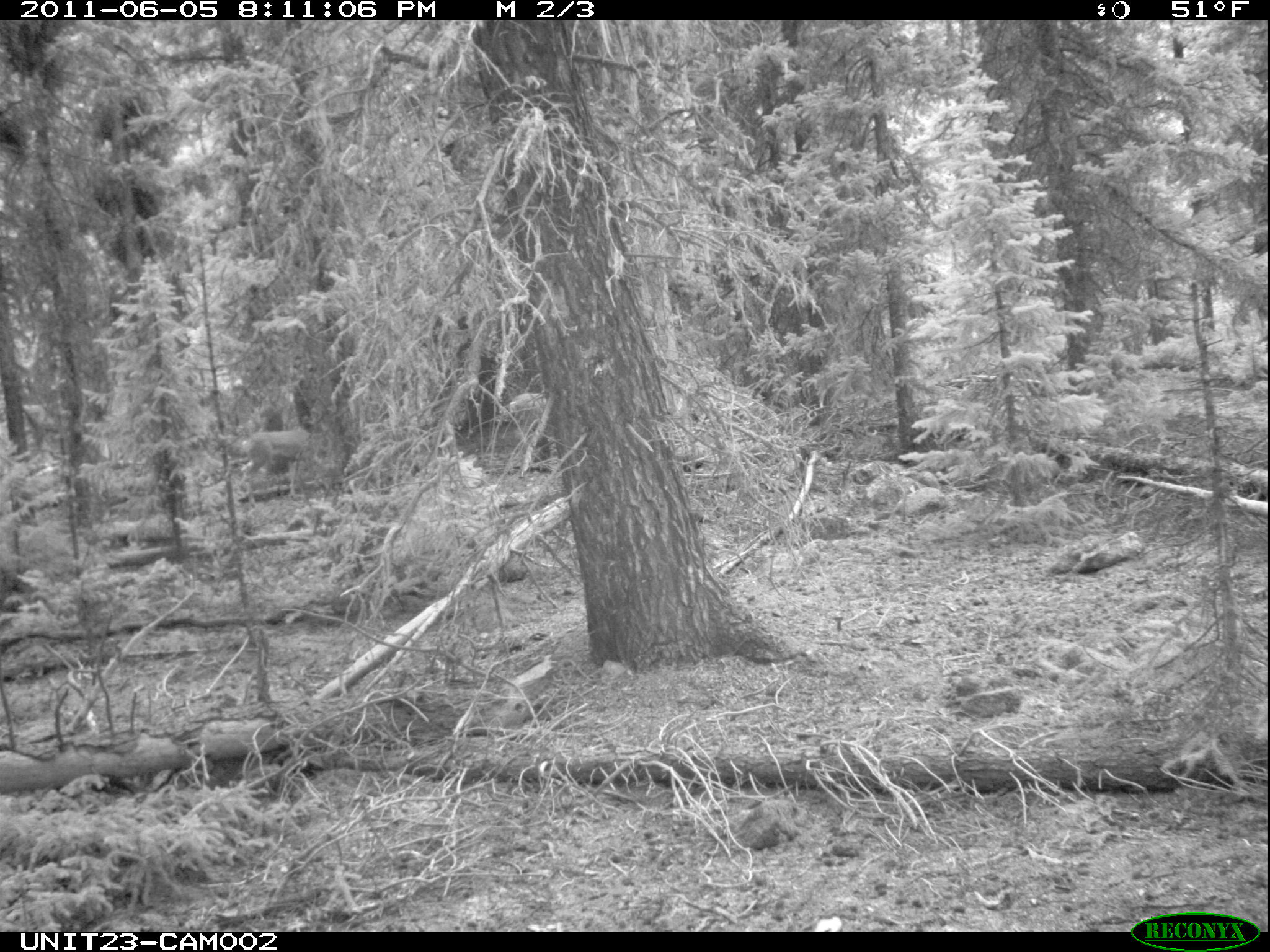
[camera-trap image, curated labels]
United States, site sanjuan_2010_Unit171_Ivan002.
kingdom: Animalia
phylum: Chordata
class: Mammalia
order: Artiodactyla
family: Cervidae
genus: Odocoileus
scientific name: Odocoileus hemionus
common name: mule deer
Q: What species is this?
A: Odocoileus hemionus (mule deer).